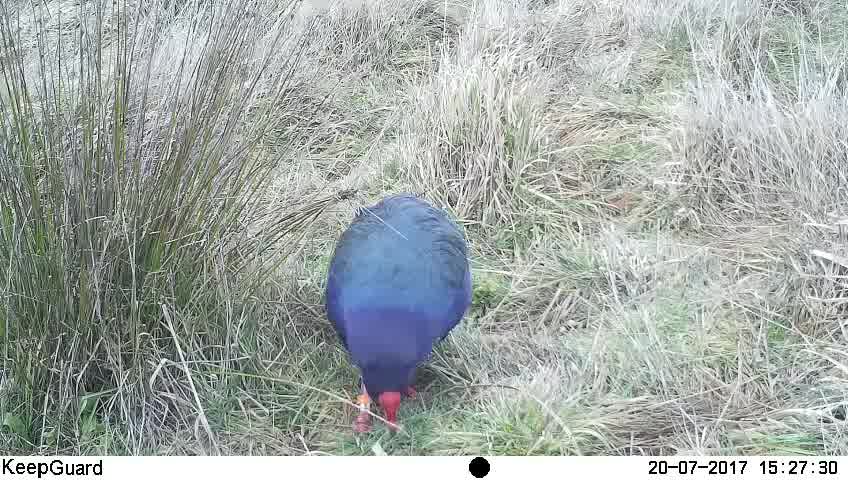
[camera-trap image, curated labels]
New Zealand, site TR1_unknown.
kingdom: Animalia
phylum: Chordata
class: Aves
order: Gruiformes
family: Rallidae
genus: Porphyrio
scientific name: Porphyrio mantelli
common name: takahe